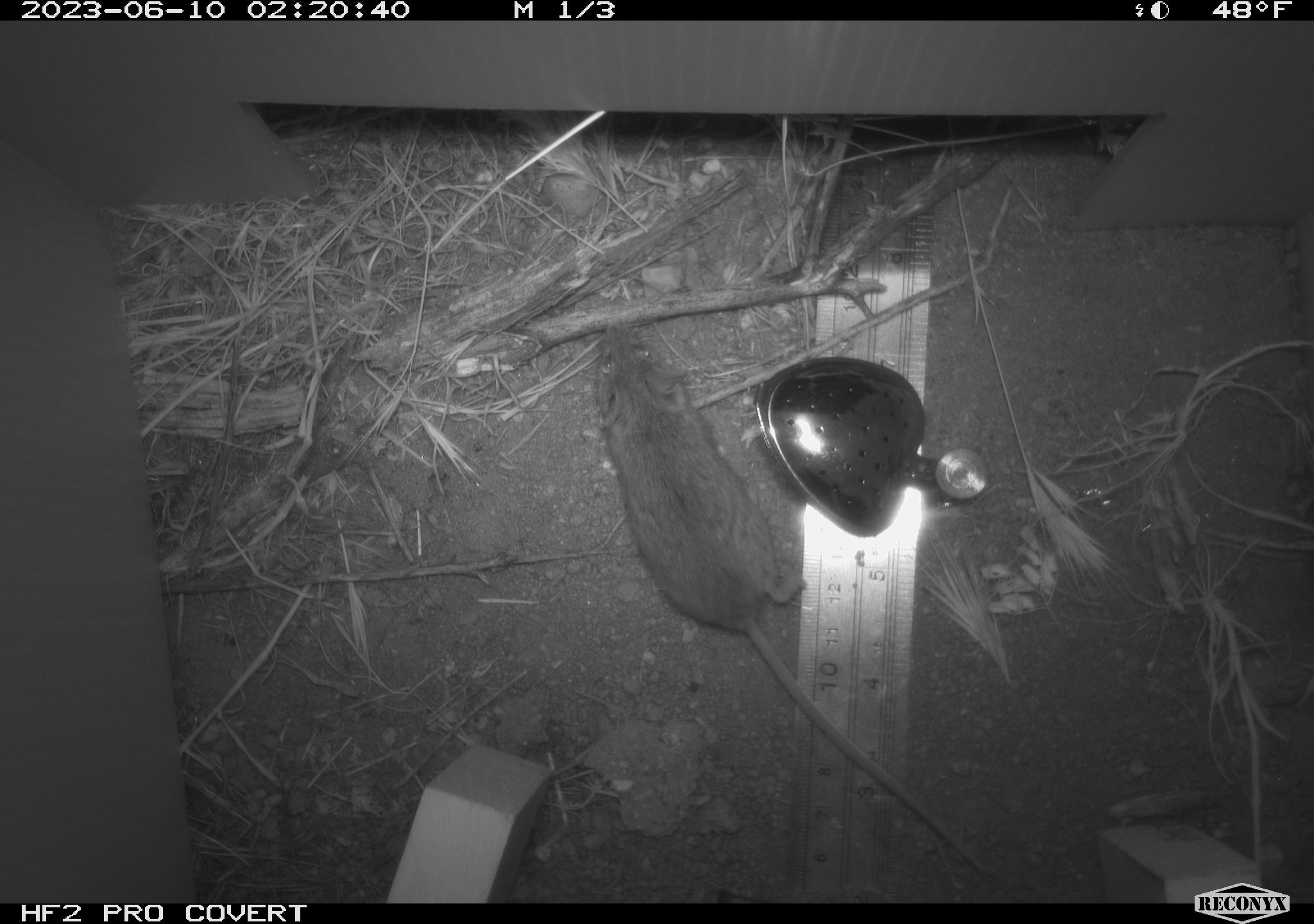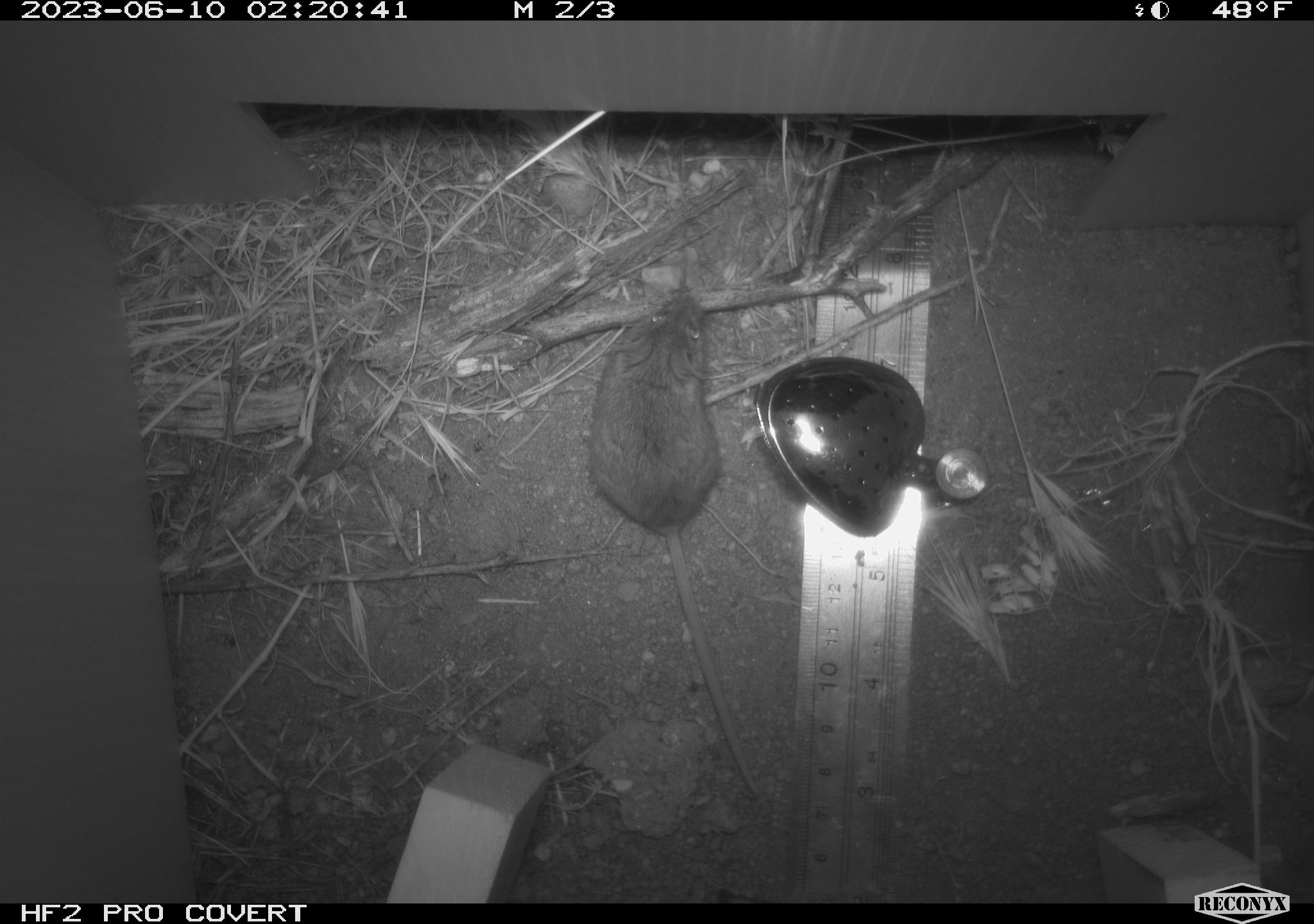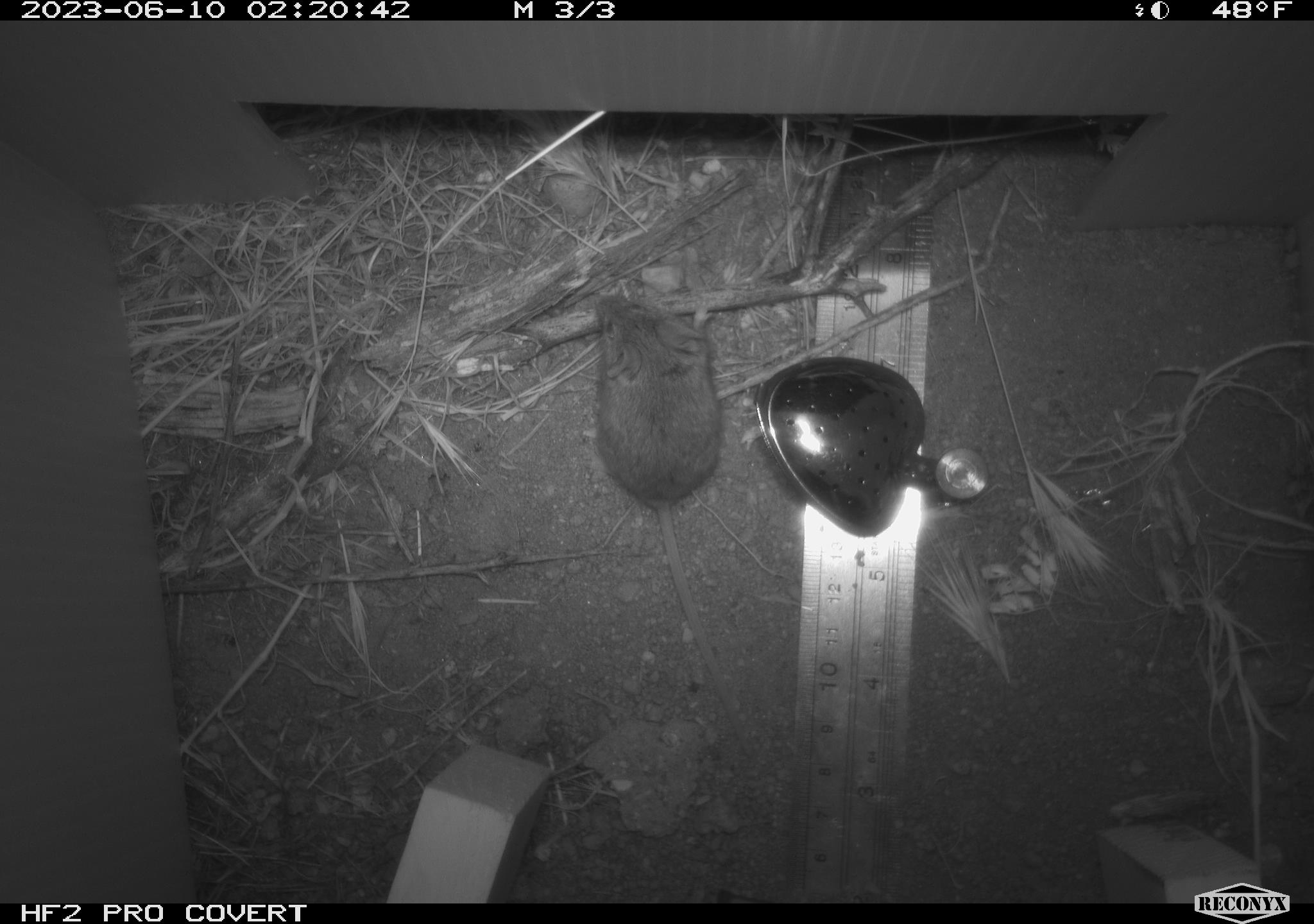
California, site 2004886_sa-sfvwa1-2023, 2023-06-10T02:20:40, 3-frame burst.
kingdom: Animalia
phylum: Chordata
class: Mammalia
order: Rodentia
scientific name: Rodentia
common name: mouse species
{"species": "mouse species (Rodentia)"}